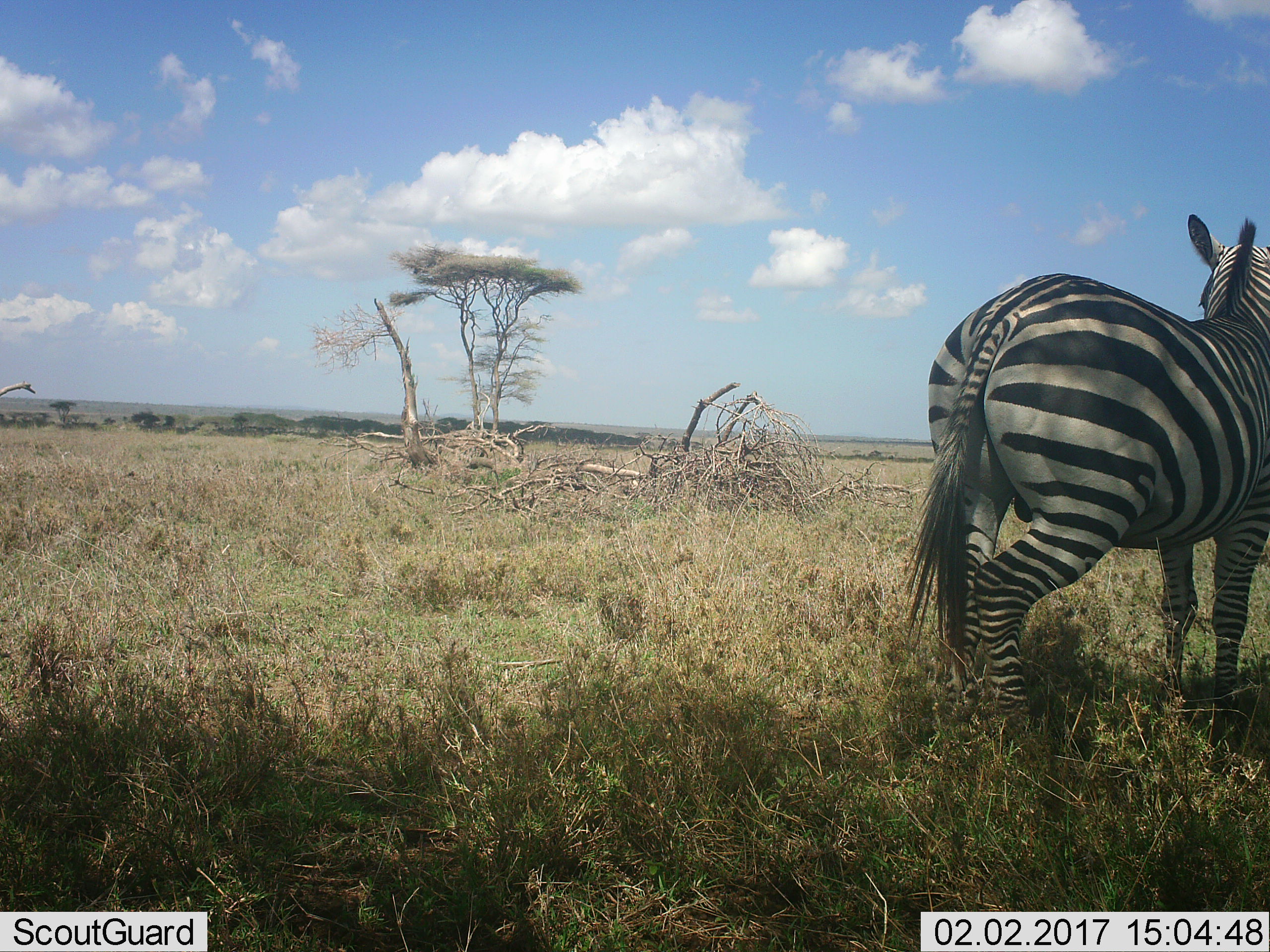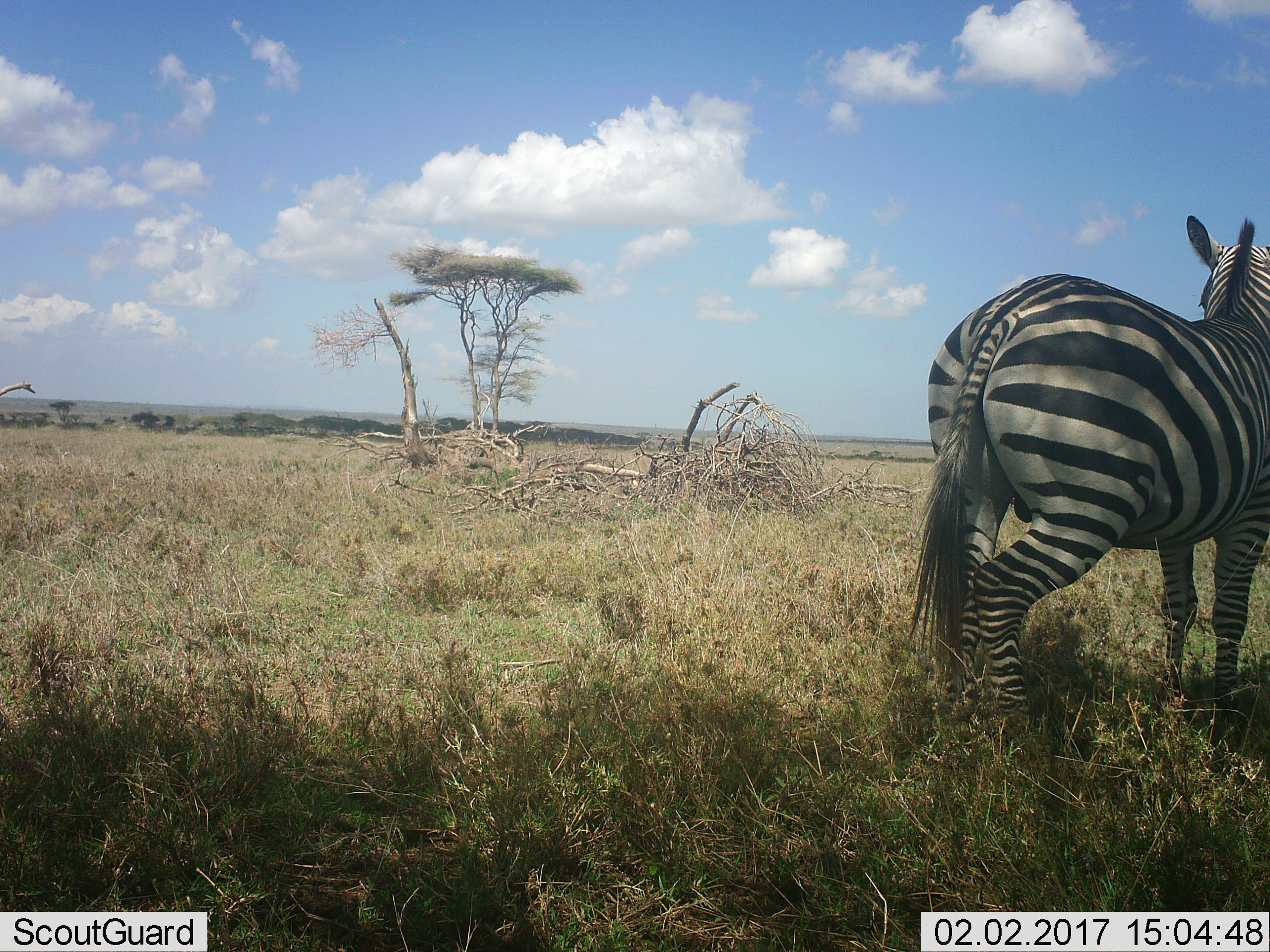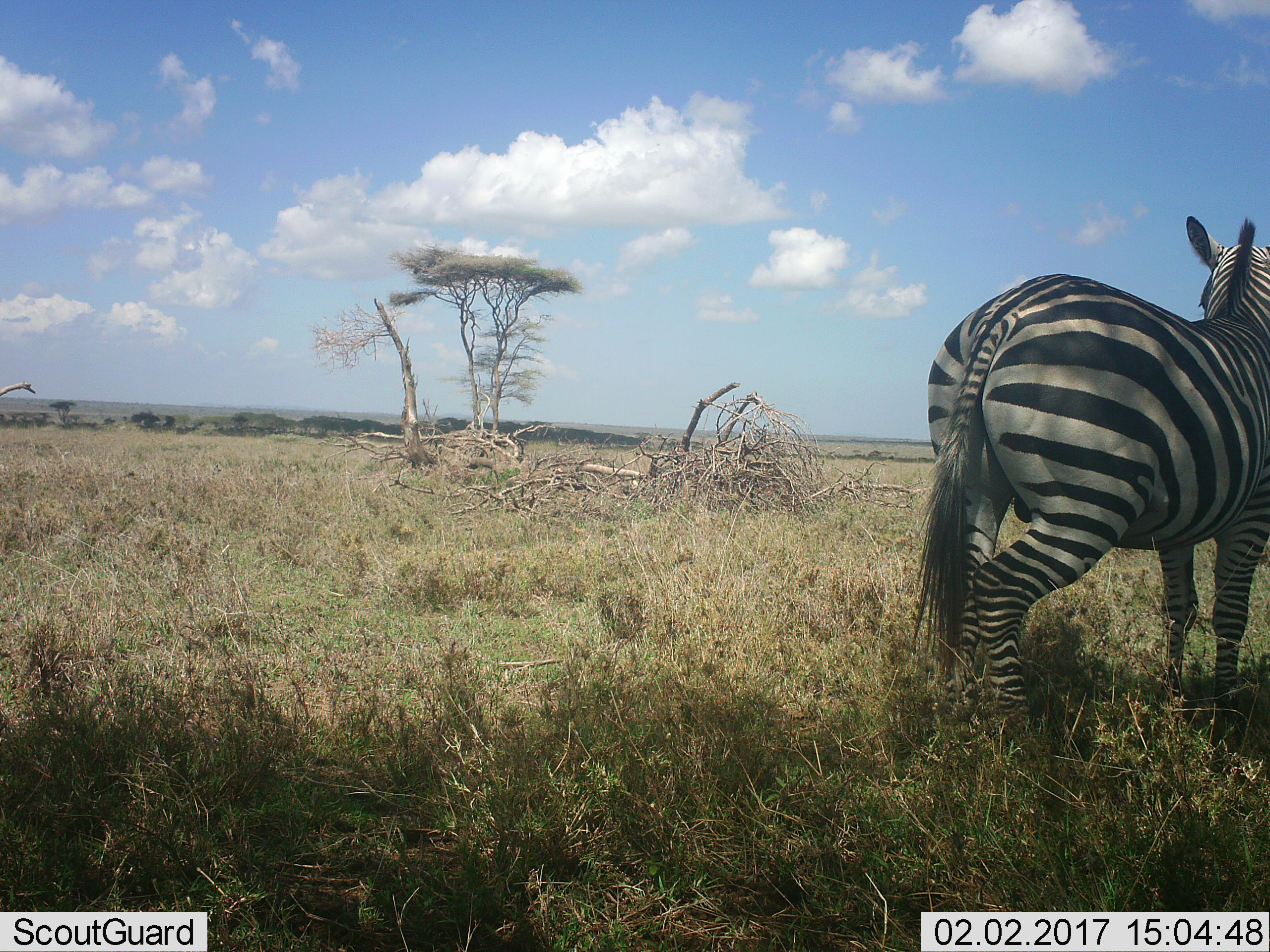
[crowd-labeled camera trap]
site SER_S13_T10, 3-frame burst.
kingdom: Animalia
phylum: Chordata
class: Mammalia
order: Perissodactyla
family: Equidae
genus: Equus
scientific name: Equus quagga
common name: plains zebra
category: zebraplains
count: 1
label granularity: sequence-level